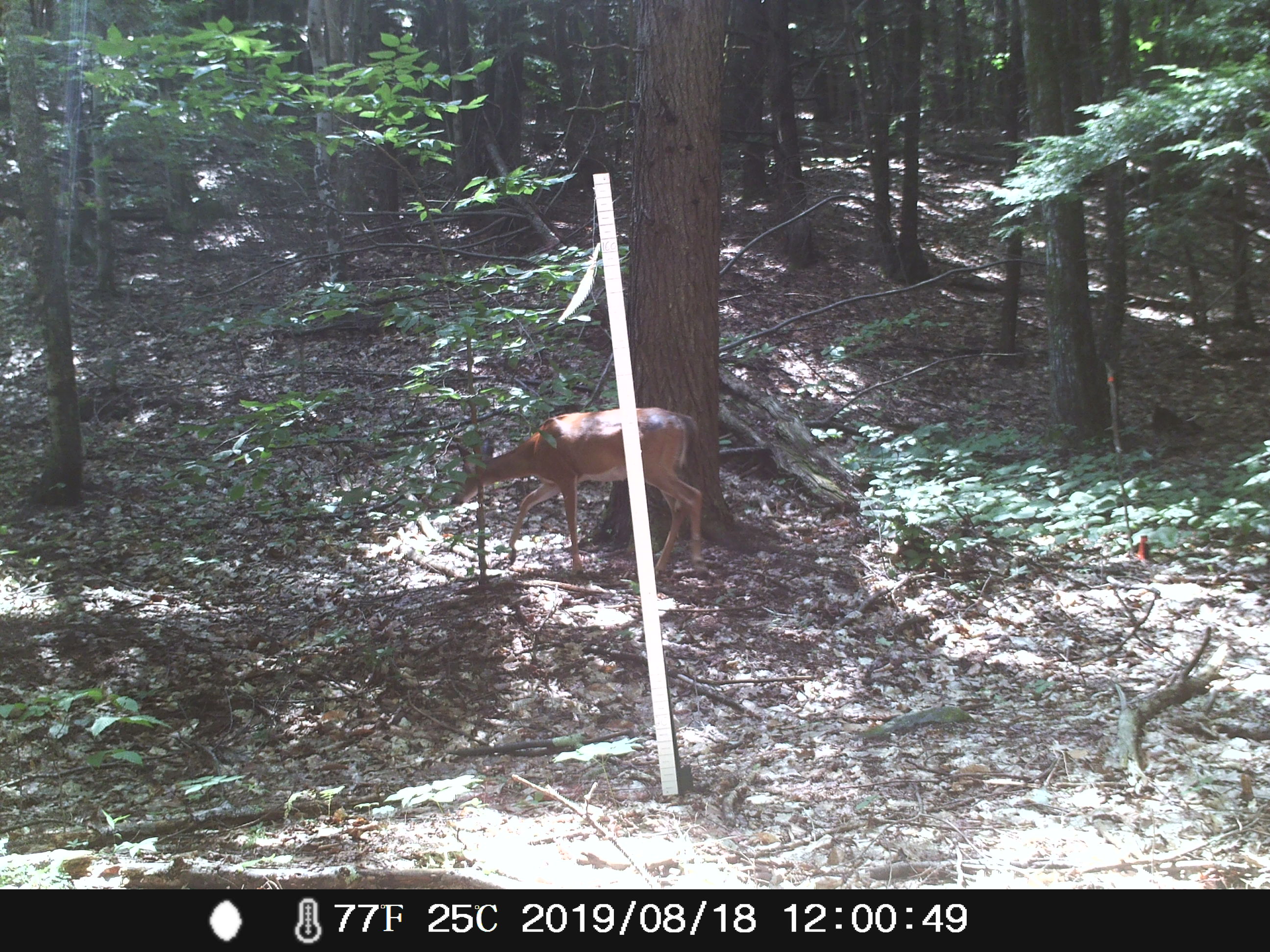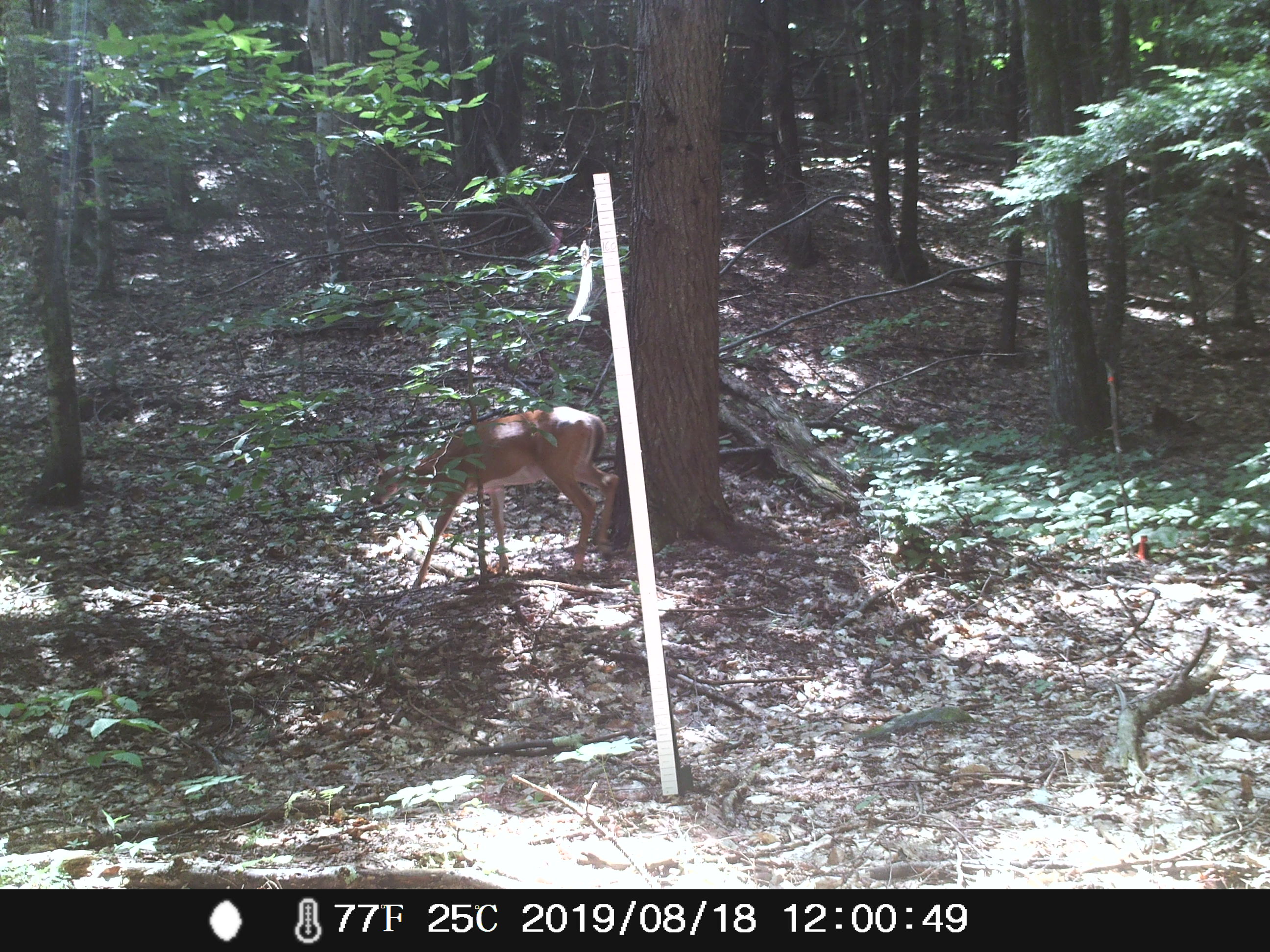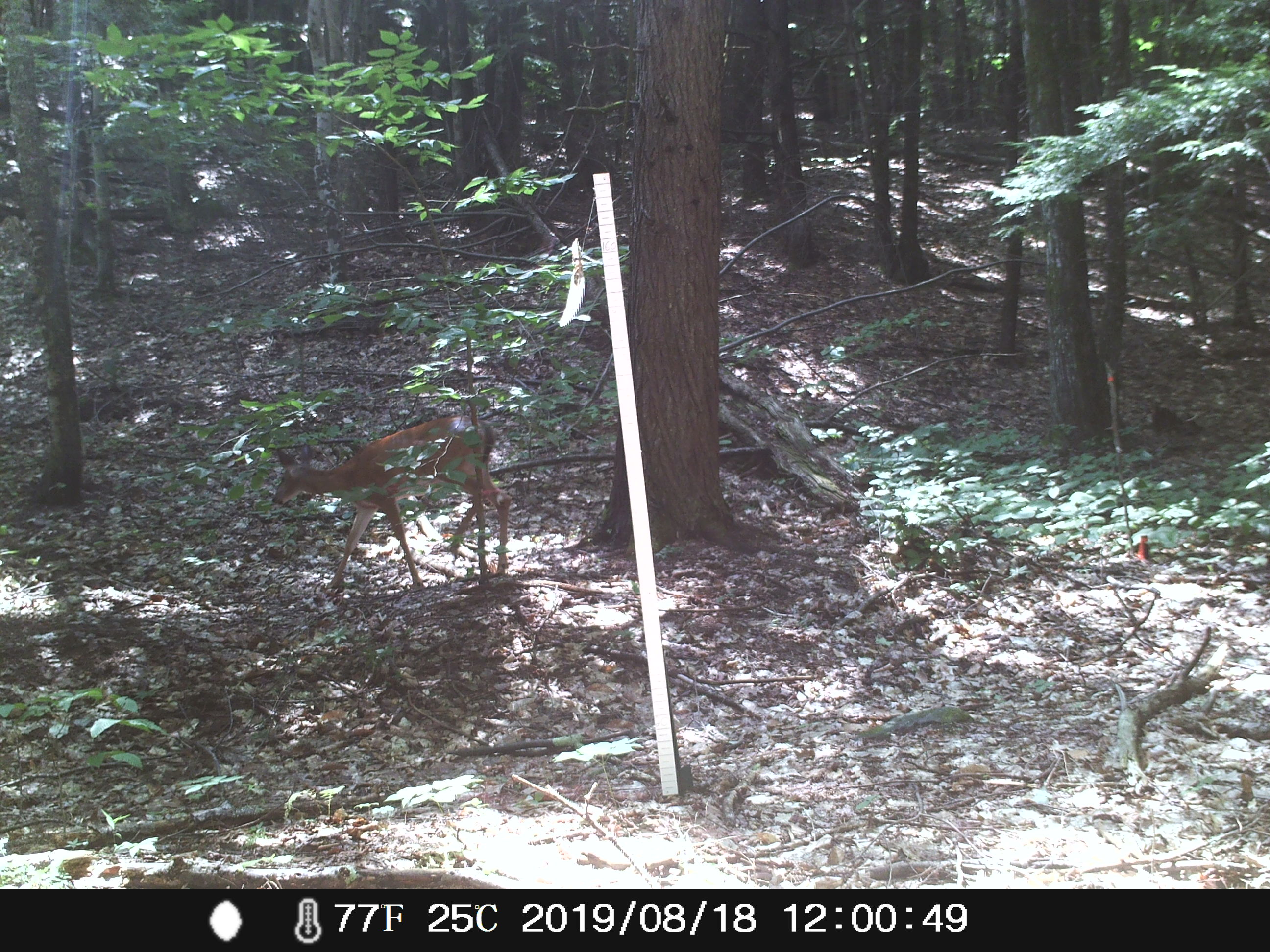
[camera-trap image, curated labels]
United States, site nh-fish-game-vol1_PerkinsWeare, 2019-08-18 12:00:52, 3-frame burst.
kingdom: Animalia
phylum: Chordata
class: Mammalia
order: Artiodactyla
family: Cervidae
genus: Odocoileus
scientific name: Odocoileus virginianus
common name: white-tailed deer